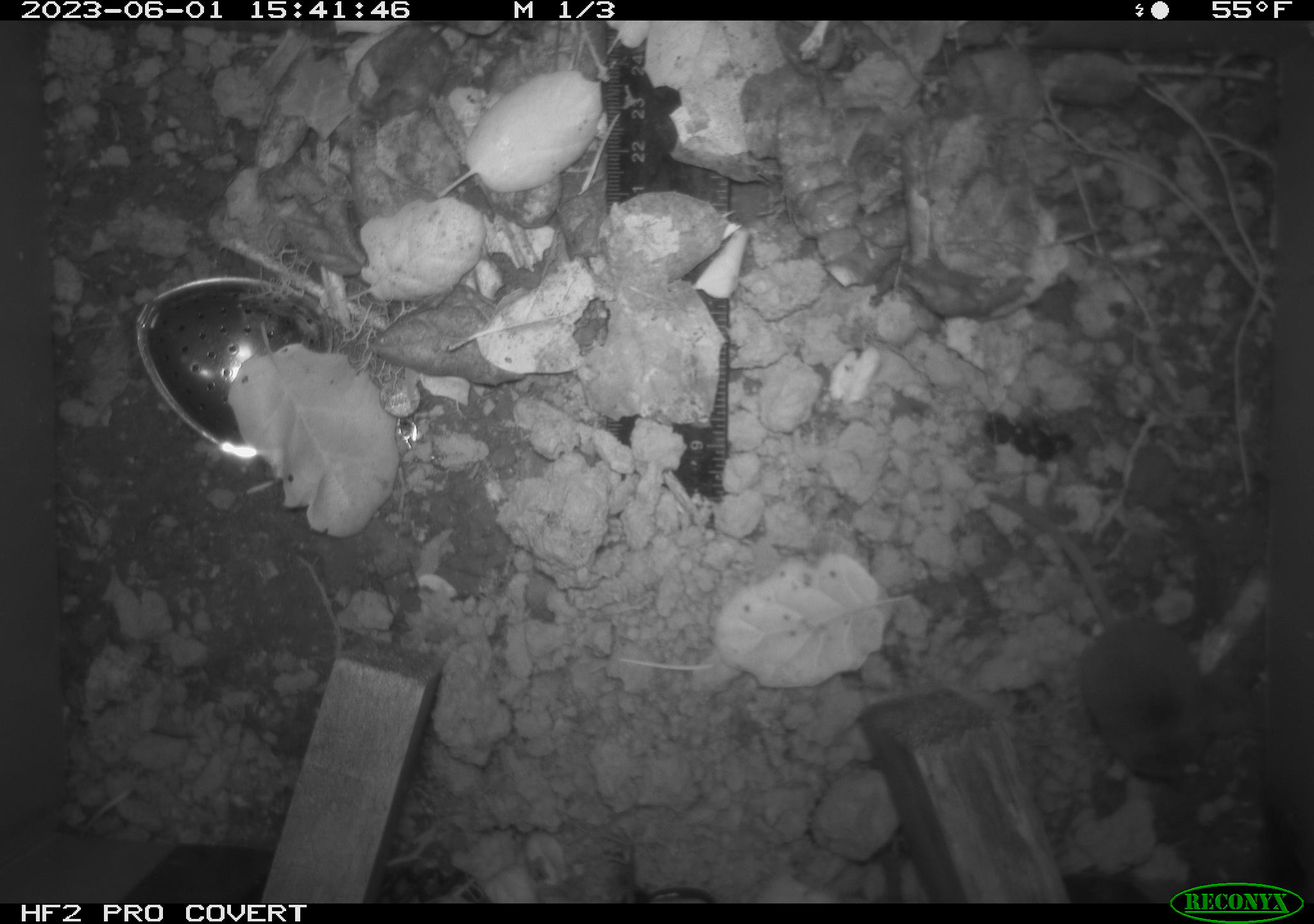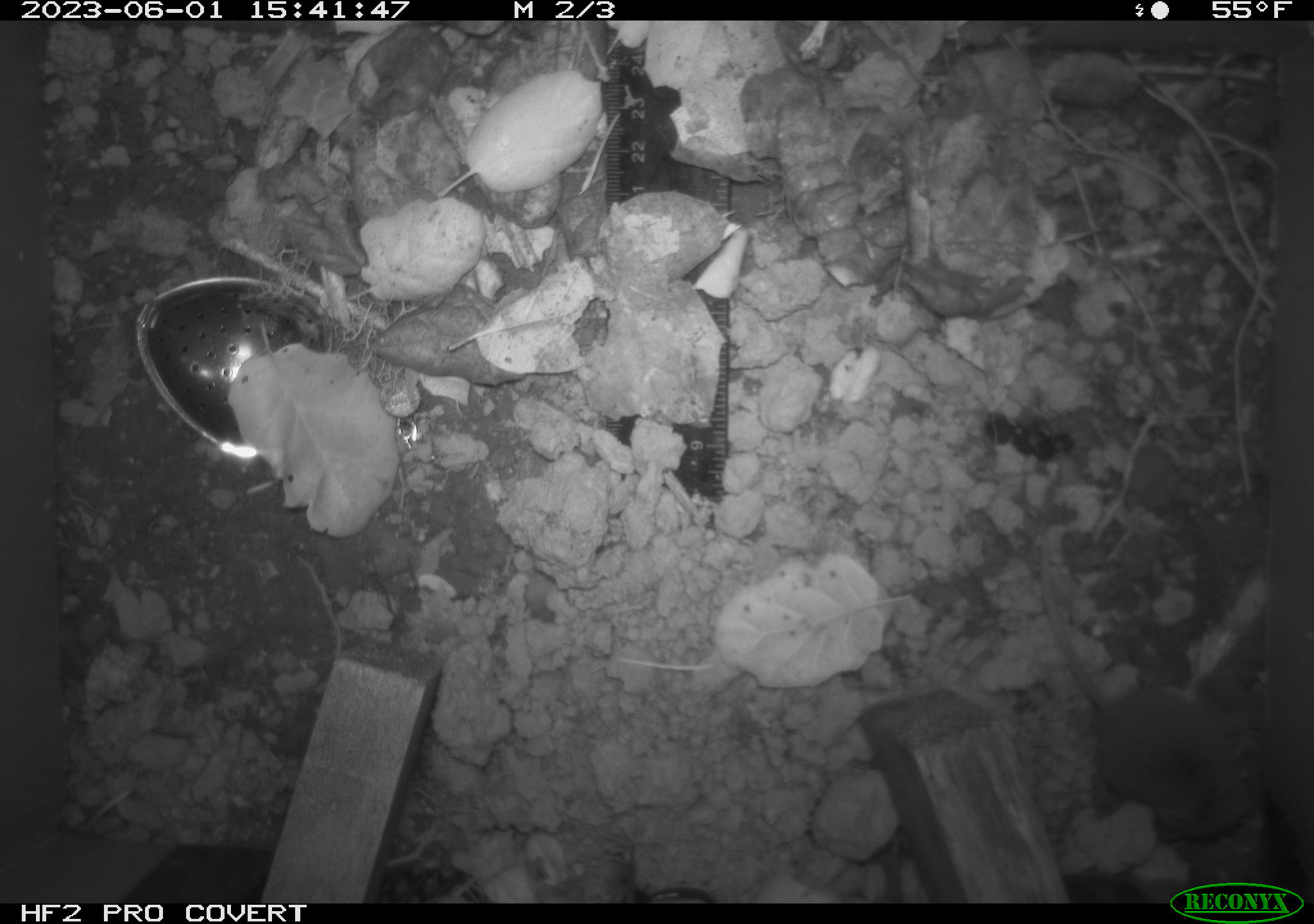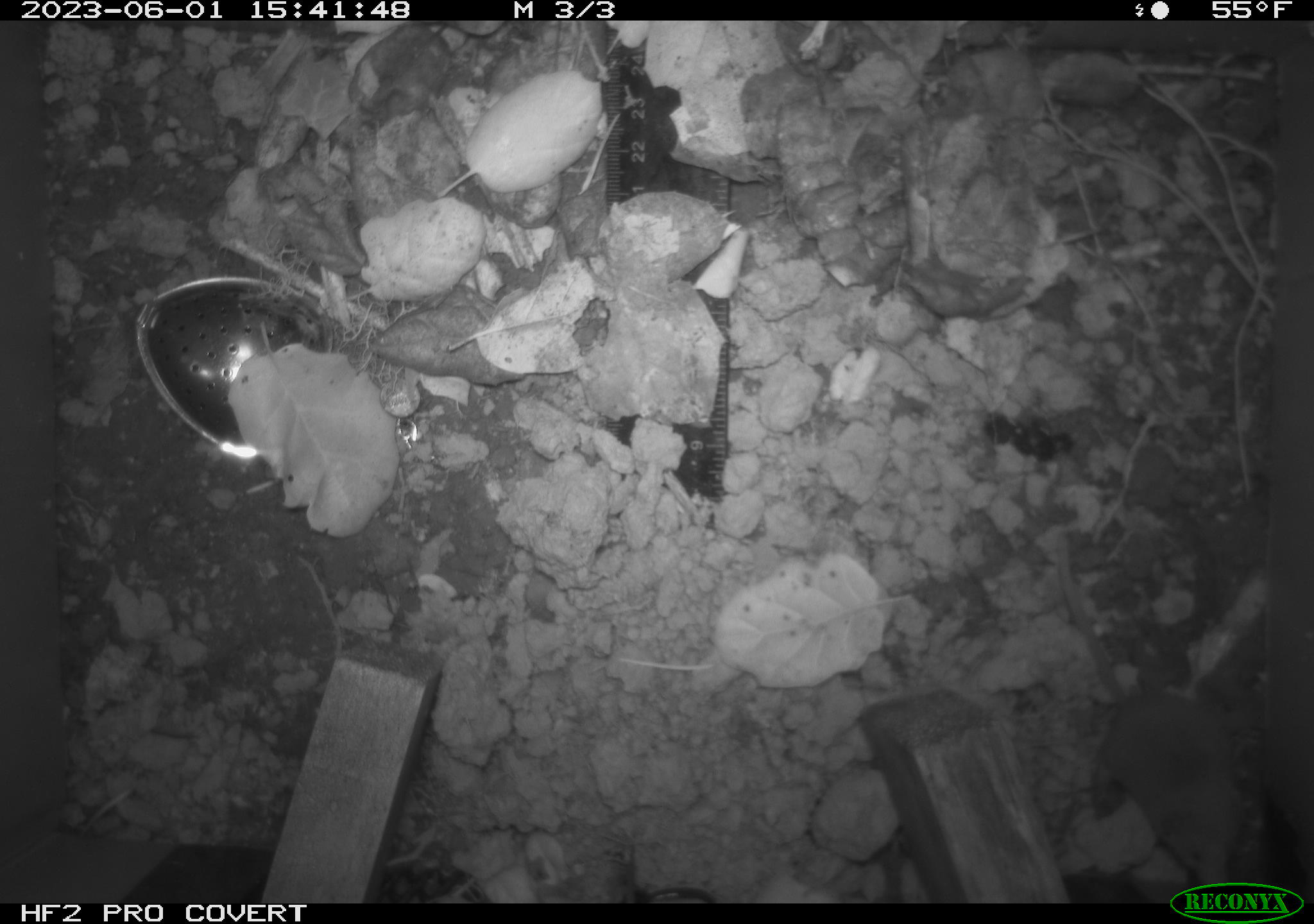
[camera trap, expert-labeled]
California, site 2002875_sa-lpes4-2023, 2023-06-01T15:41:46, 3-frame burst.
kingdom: Animalia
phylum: Chordata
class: Mammalia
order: Eulipotyphla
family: Soricidae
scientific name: Soricidae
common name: shrews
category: soricidae family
Soricidae family (shrews) (Soricidae).